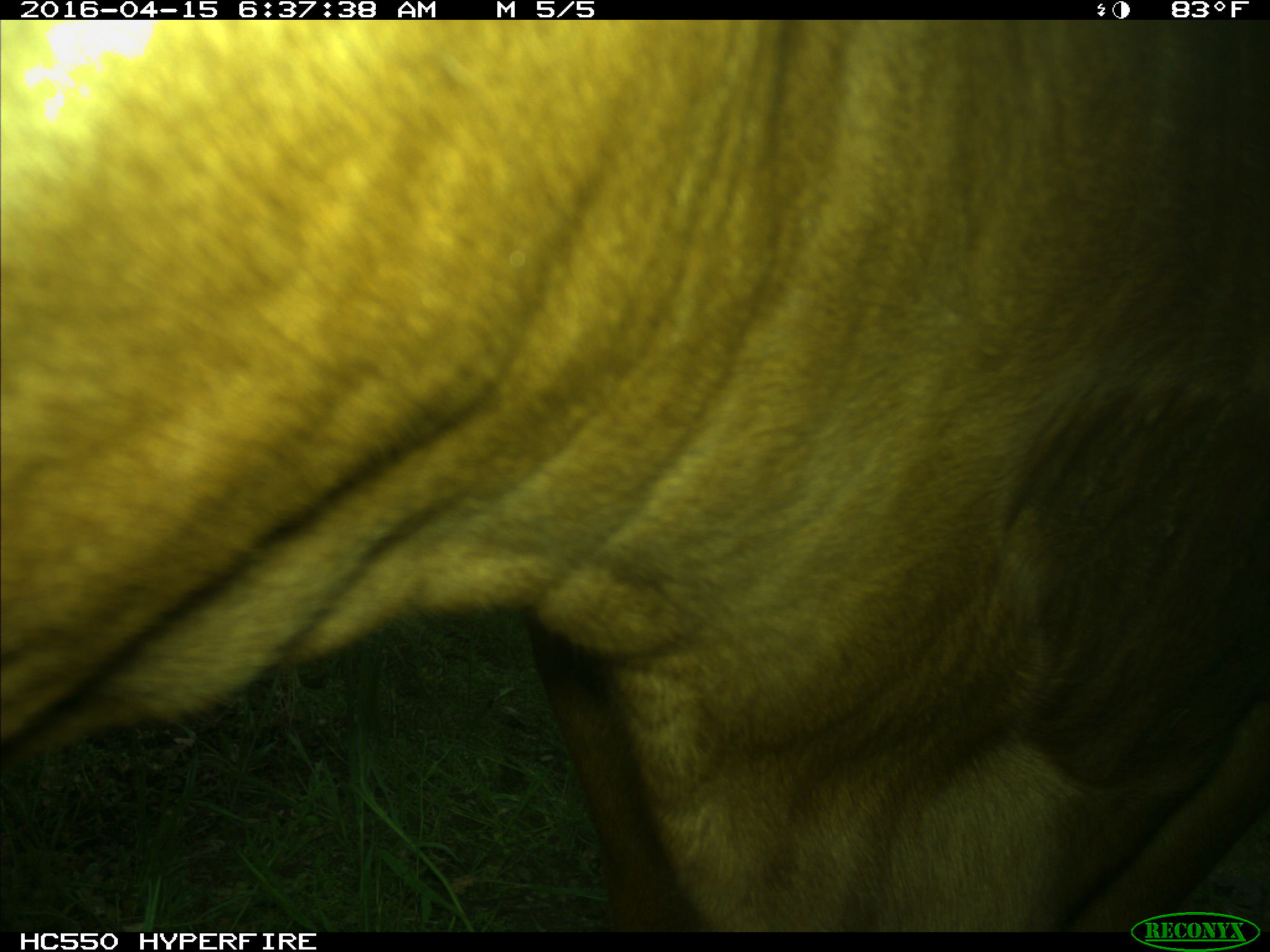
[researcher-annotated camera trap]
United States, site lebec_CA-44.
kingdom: Animalia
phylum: Chordata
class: Mammalia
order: Artiodactyla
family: Bovidae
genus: Bos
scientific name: Bos taurus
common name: domestic cow